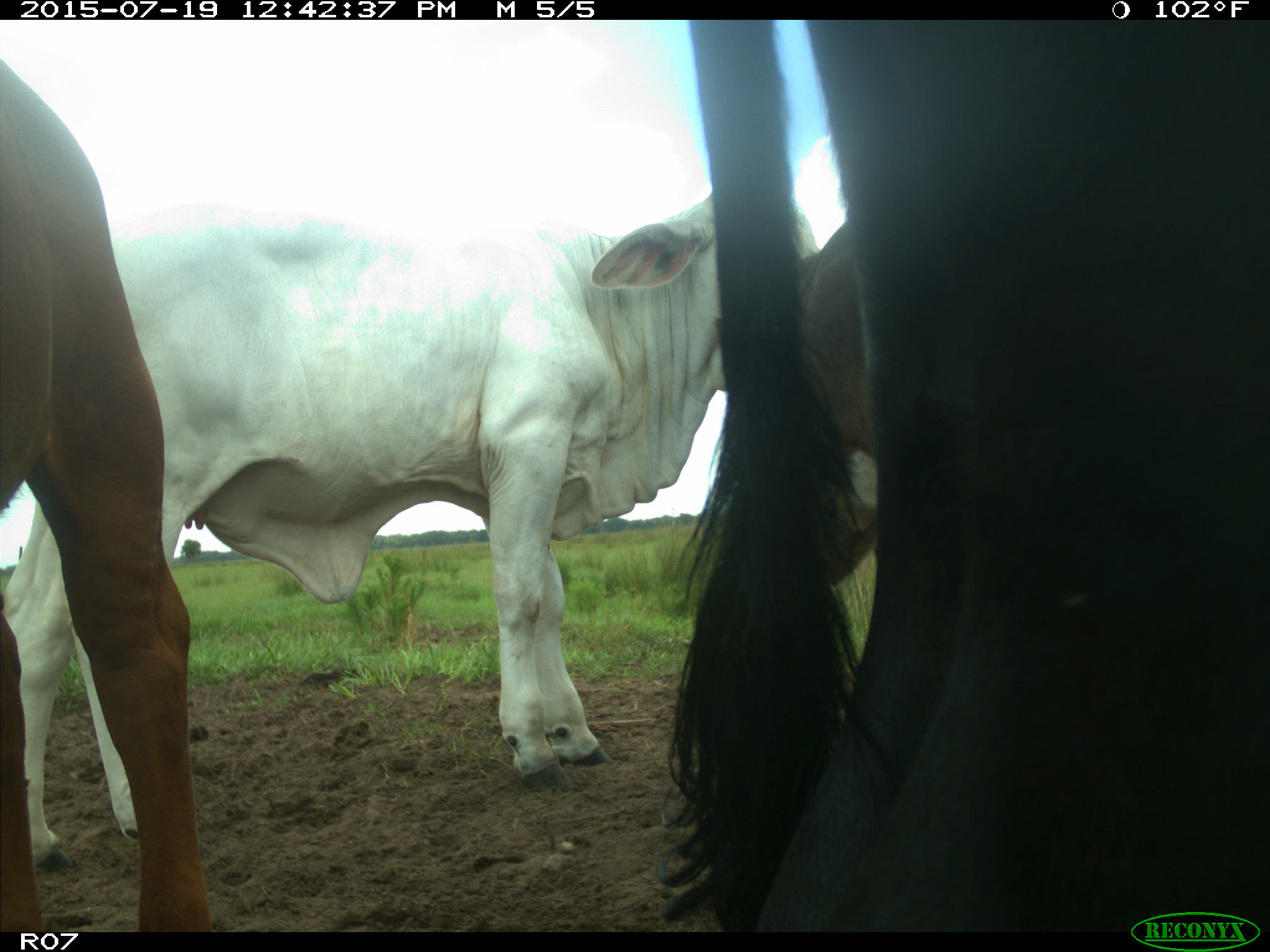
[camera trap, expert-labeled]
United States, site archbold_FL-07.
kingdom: Animalia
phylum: Chordata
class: Mammalia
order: Artiodactyla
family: Bovidae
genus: Bos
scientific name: Bos taurus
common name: domestic cow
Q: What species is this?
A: Bos taurus (domestic cow).